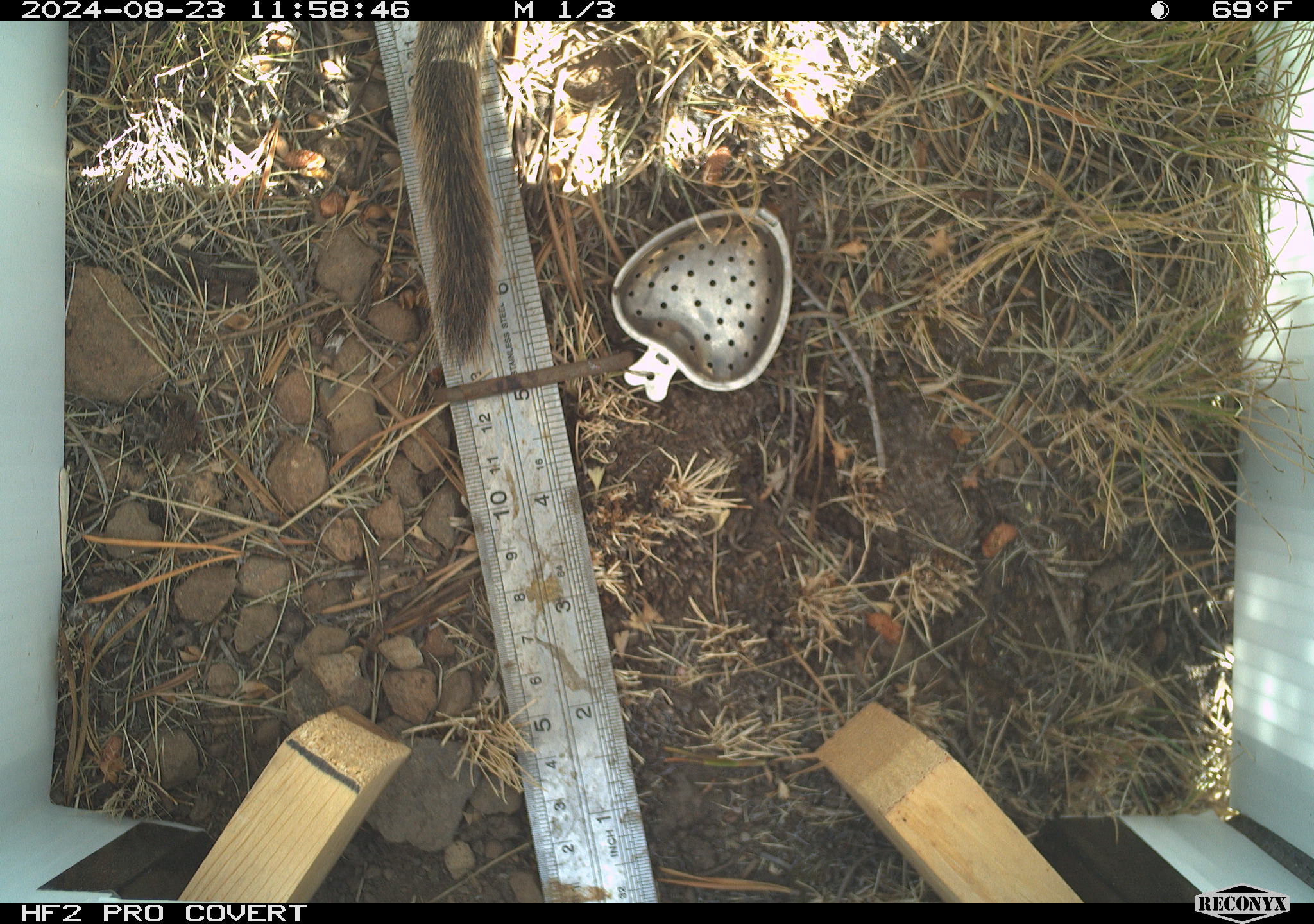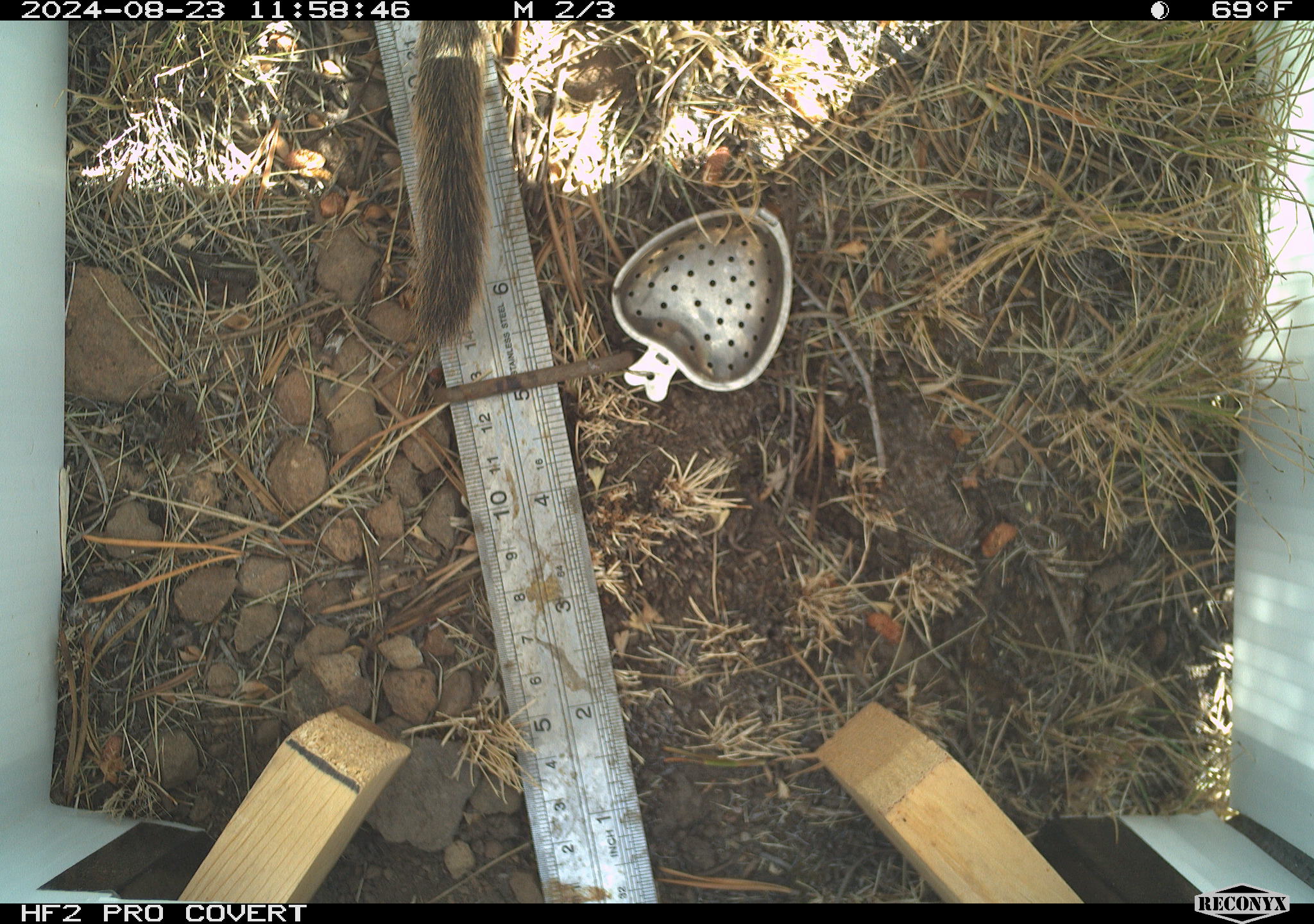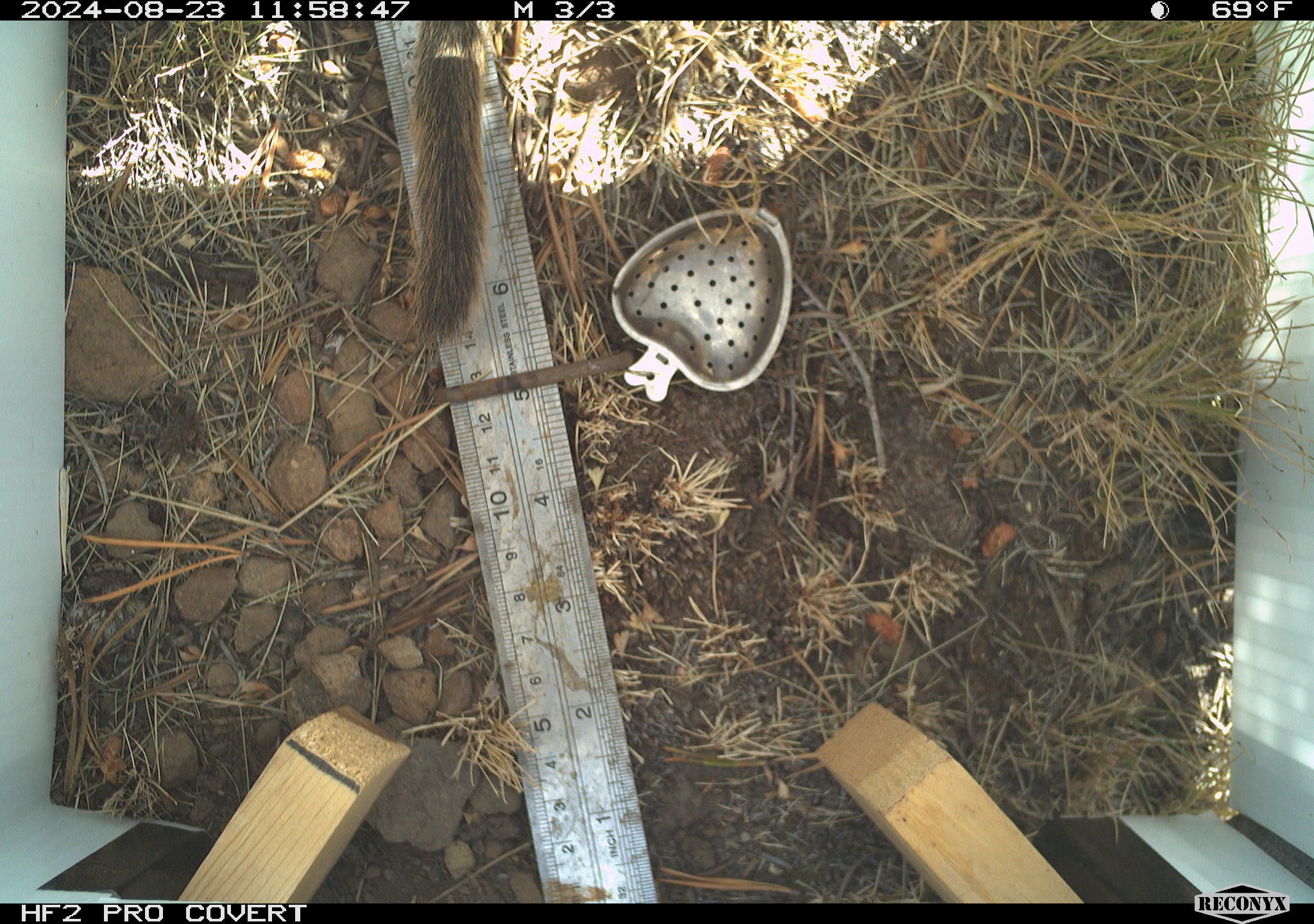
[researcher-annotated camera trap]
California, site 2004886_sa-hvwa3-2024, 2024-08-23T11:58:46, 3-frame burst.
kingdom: Animalia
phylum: Chordata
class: Mammalia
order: Rodentia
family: Sciuridae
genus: Neotamias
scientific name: Neotamias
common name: western chipmunks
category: neotamias species